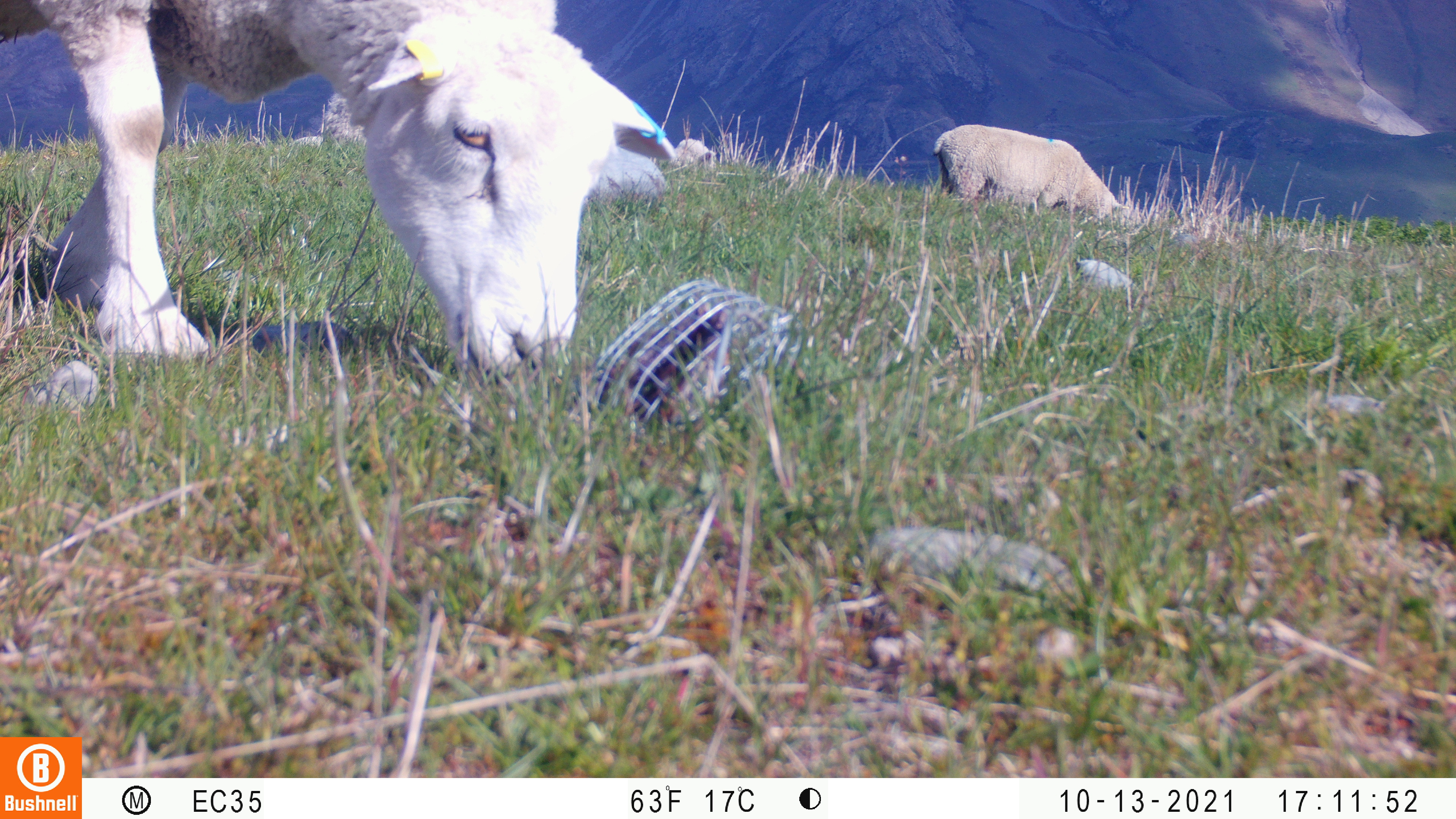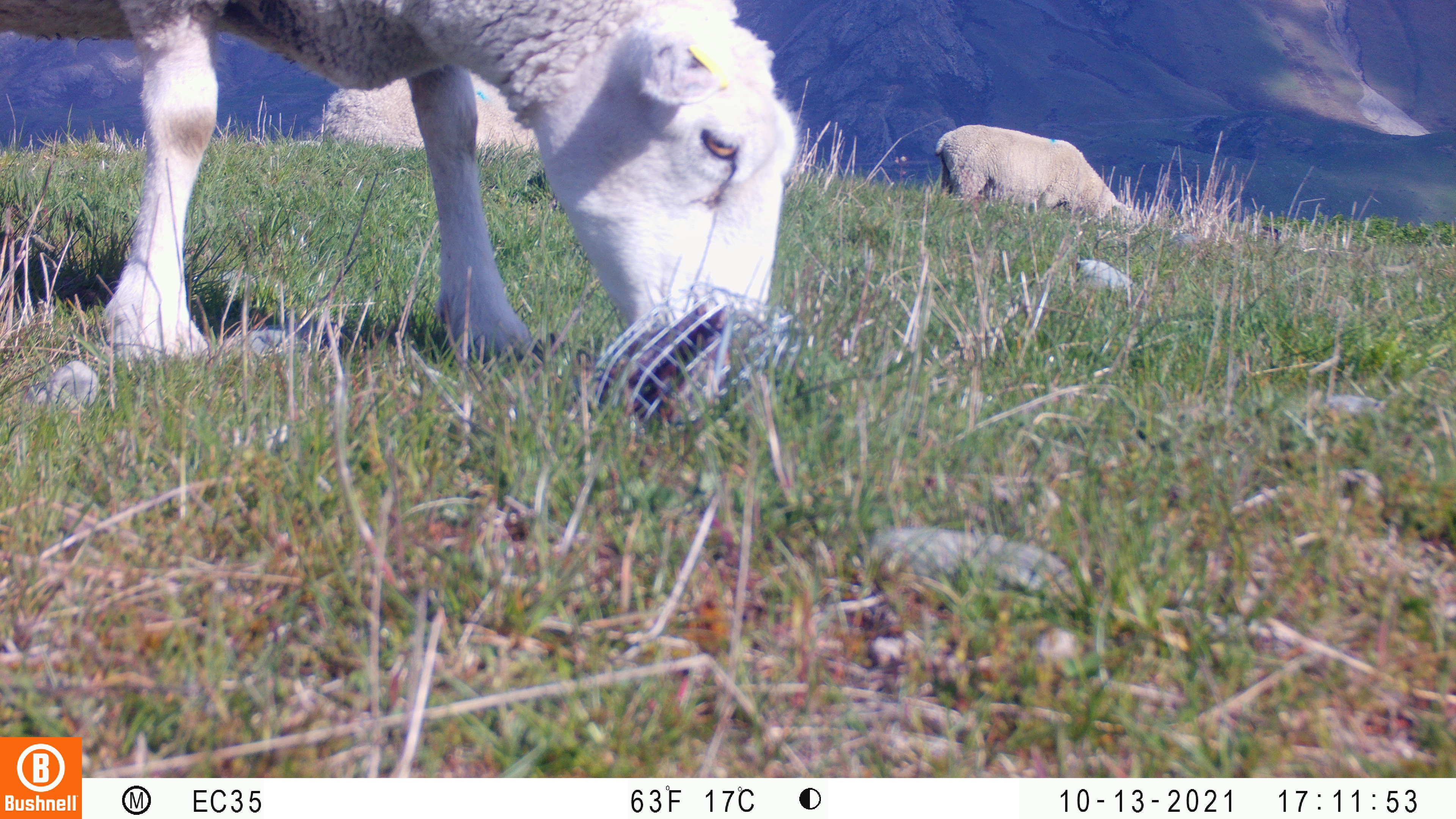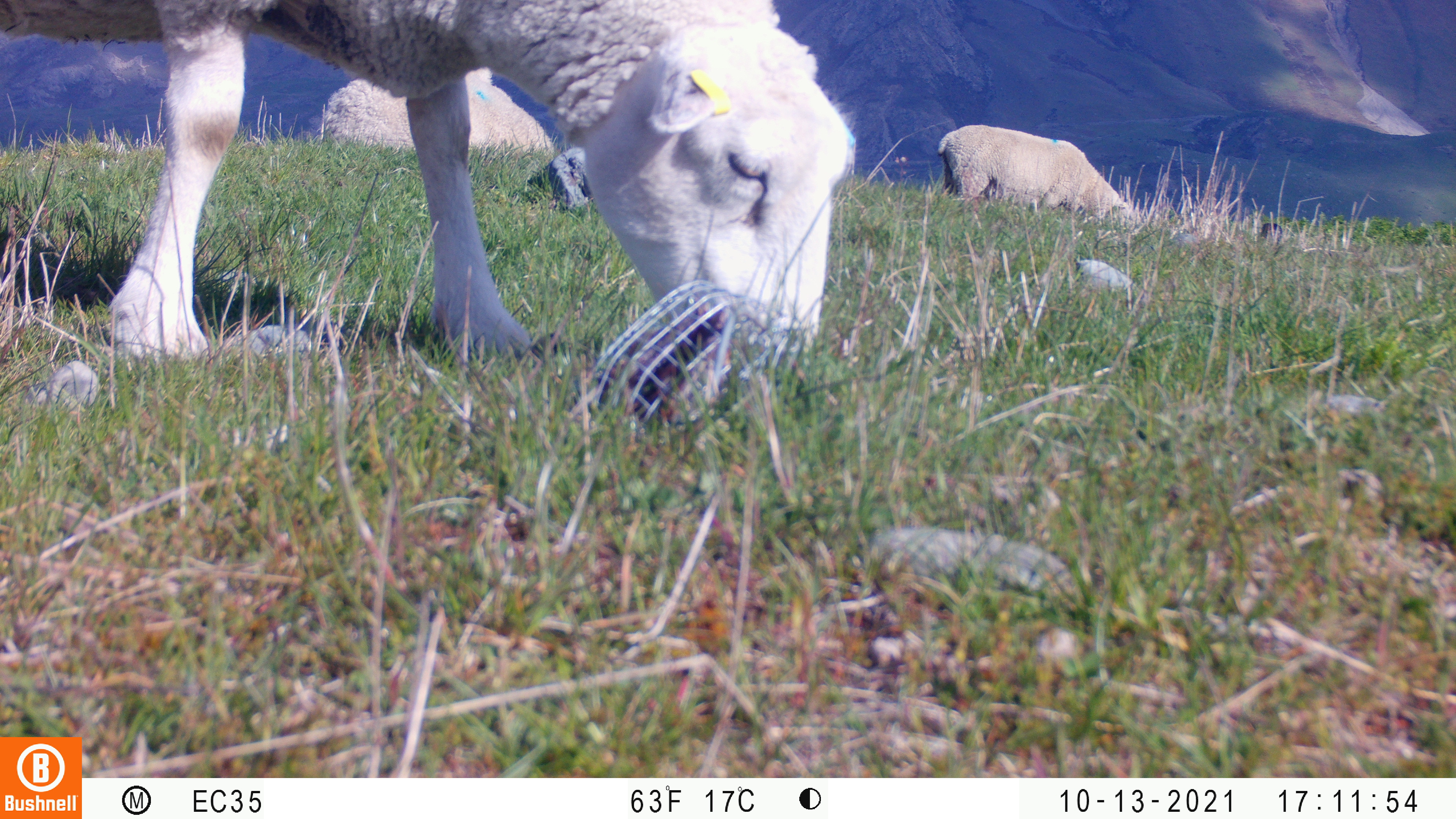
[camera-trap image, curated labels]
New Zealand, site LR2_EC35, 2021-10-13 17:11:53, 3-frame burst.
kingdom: Animalia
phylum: Chordata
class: Mammalia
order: Artiodactyla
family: Bovidae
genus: Bos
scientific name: Bos taurus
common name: domestic cow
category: cow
Cow (domestic cow) (Bos taurus).